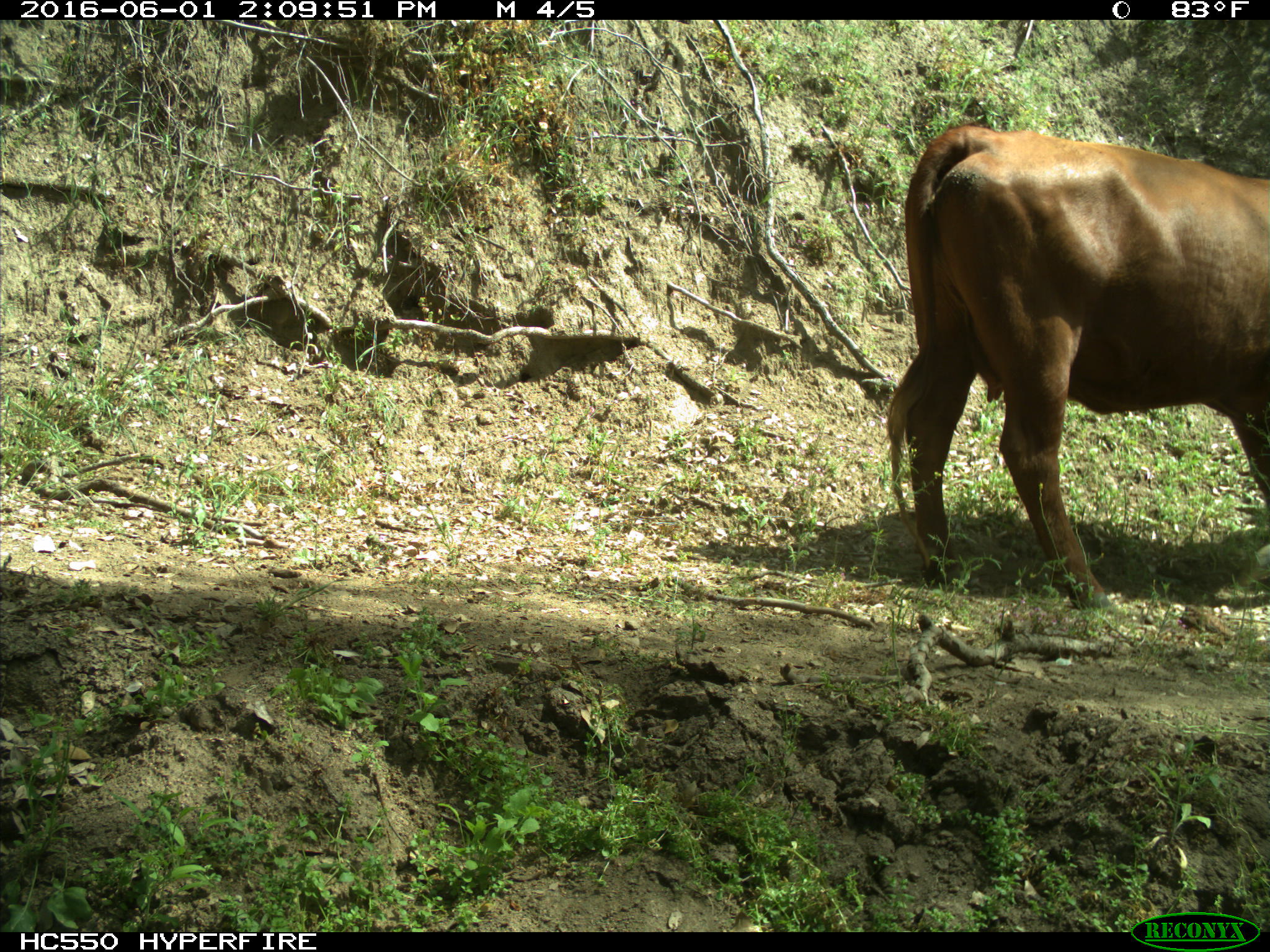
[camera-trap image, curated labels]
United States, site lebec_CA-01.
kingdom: Animalia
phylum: Chordata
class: Mammalia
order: Artiodactyla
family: Bovidae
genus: Bos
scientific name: Bos taurus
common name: domestic cow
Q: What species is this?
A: Bos taurus (domestic cow).